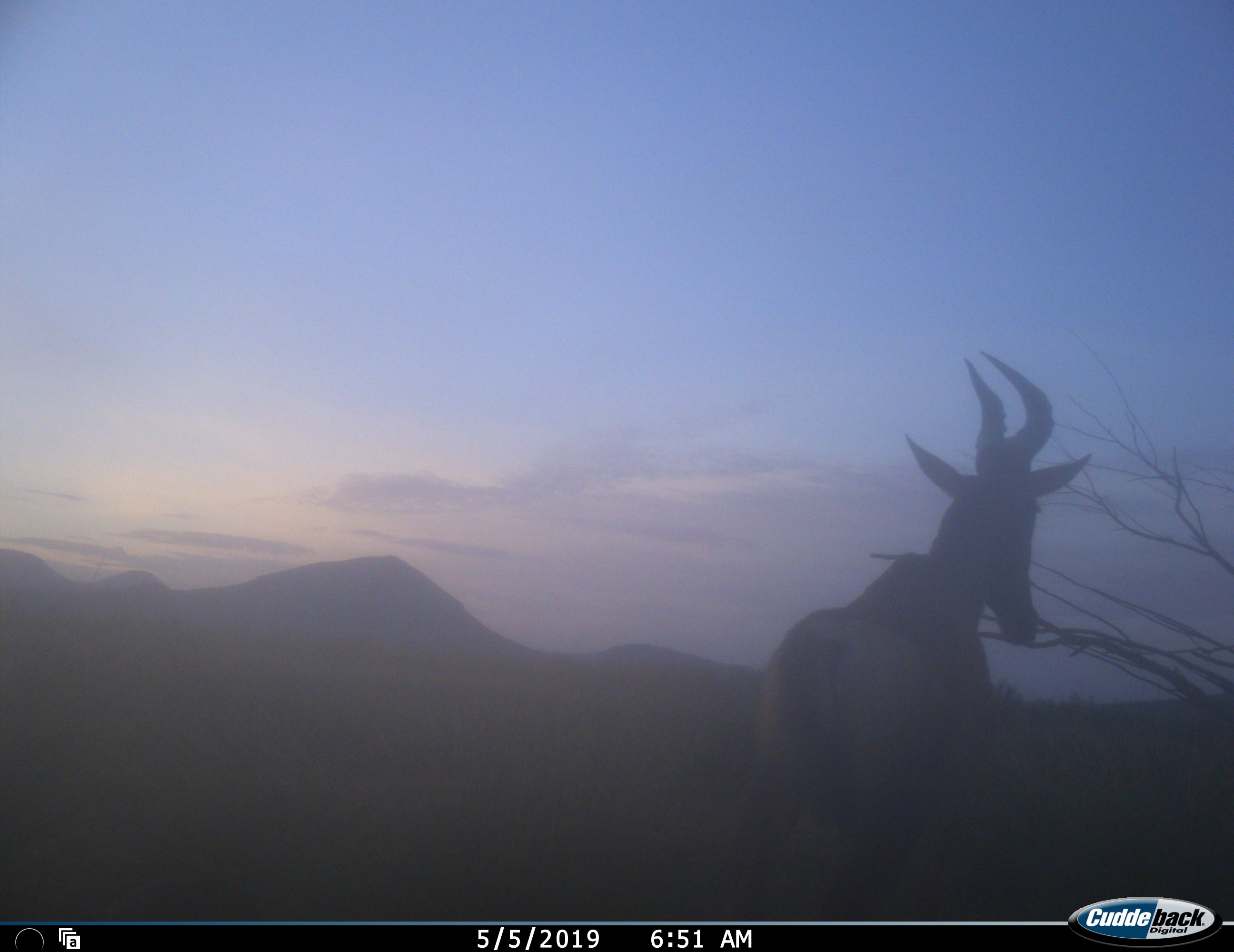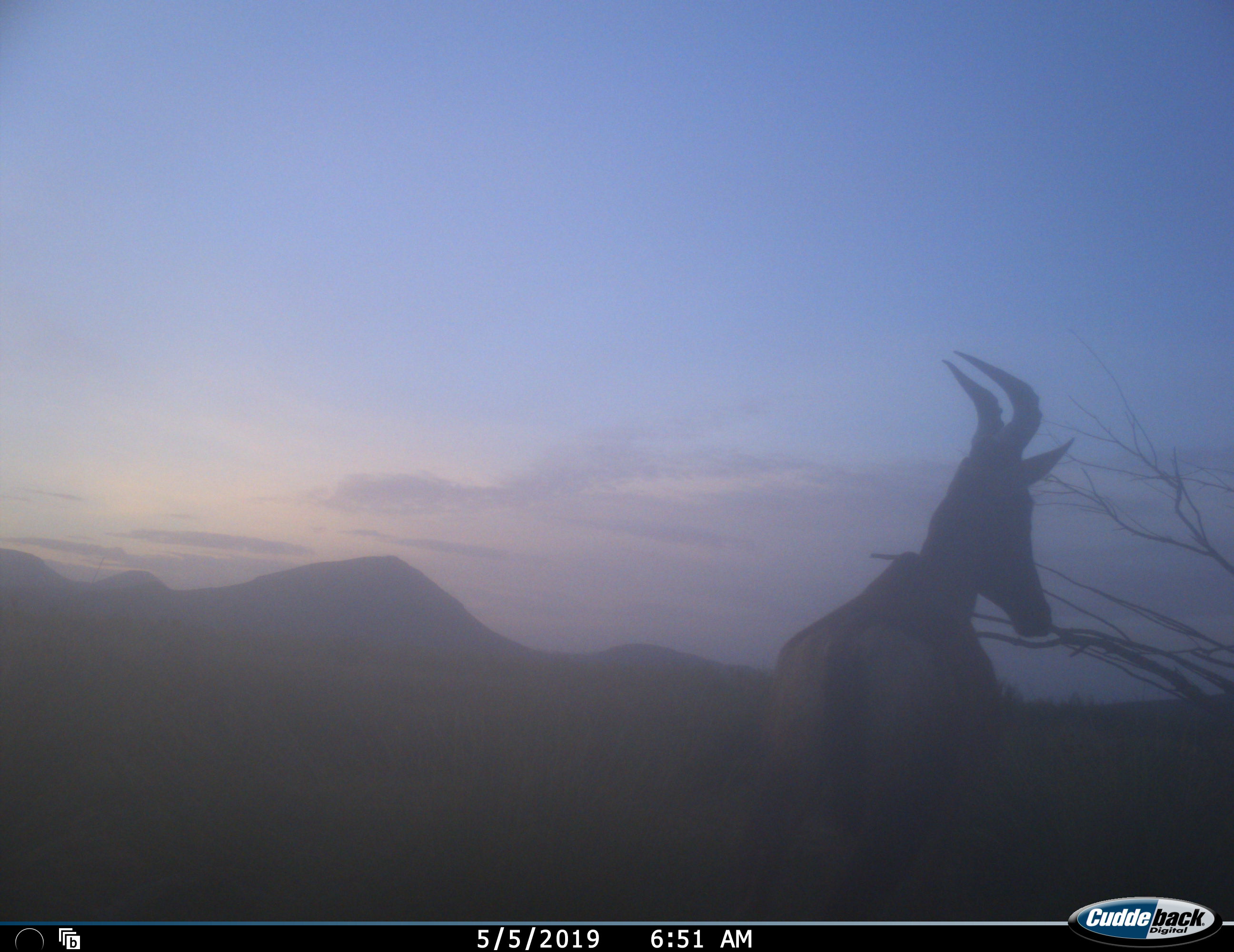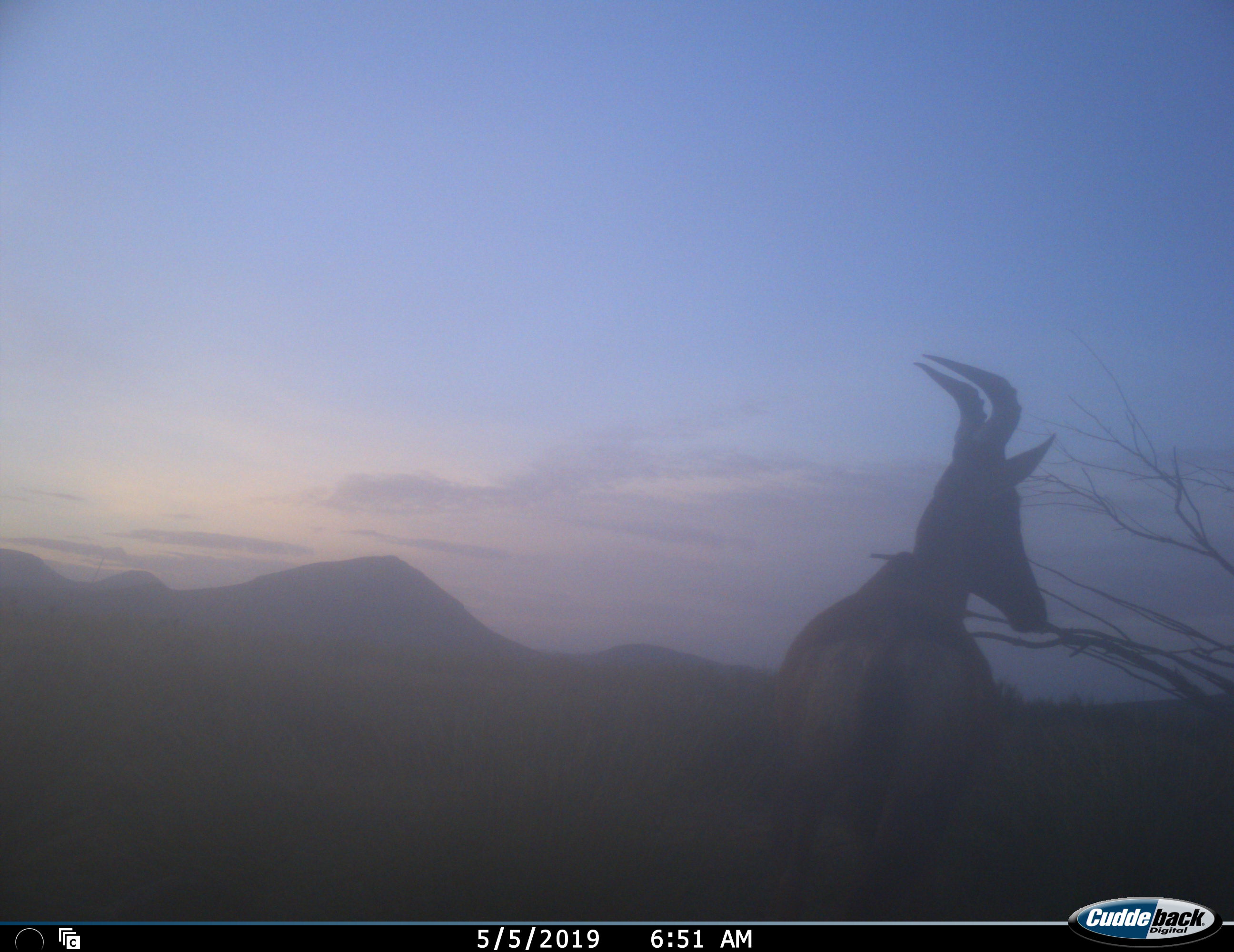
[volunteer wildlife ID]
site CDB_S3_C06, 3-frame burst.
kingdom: Animalia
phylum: Chordata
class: Mammalia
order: Artiodactyla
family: Bovidae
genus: Alcelaphus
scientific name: Alcelaphus buselaphus caama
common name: red hartebeest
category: hartebeestred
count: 1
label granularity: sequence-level